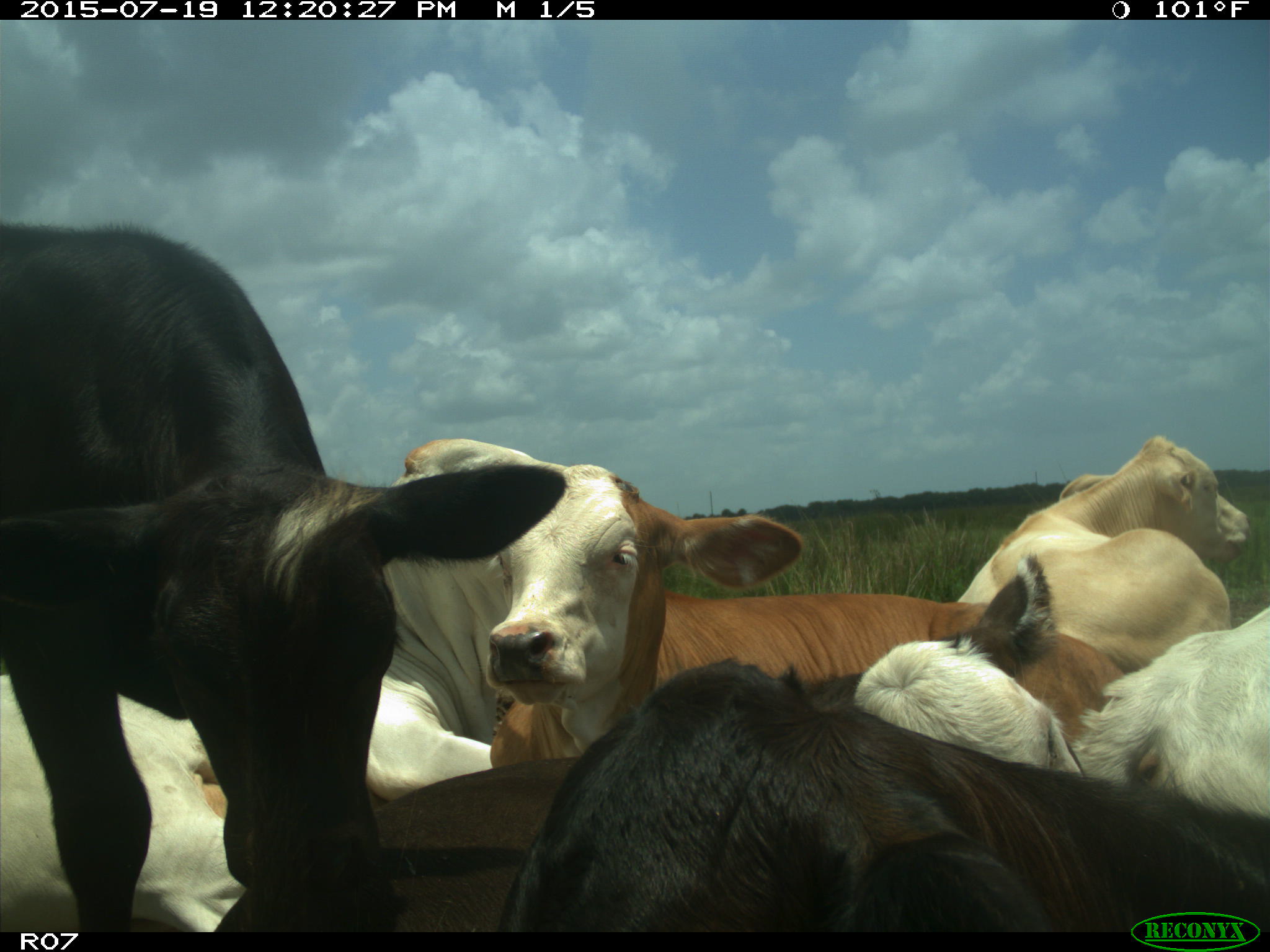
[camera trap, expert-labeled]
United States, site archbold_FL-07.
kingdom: Animalia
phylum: Chordata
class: Mammalia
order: Artiodactyla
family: Bovidae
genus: Bos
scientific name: Bos taurus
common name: domestic cow